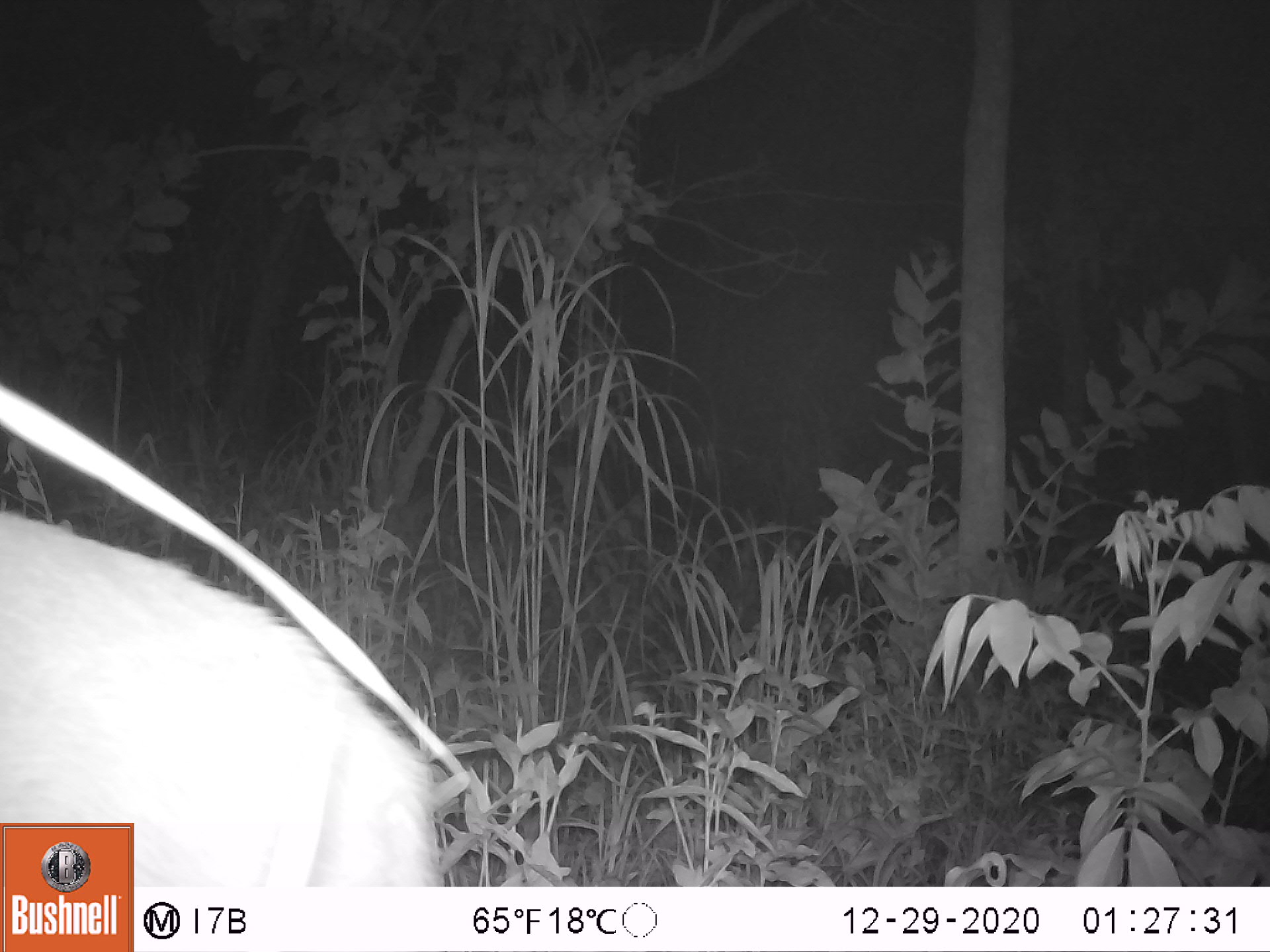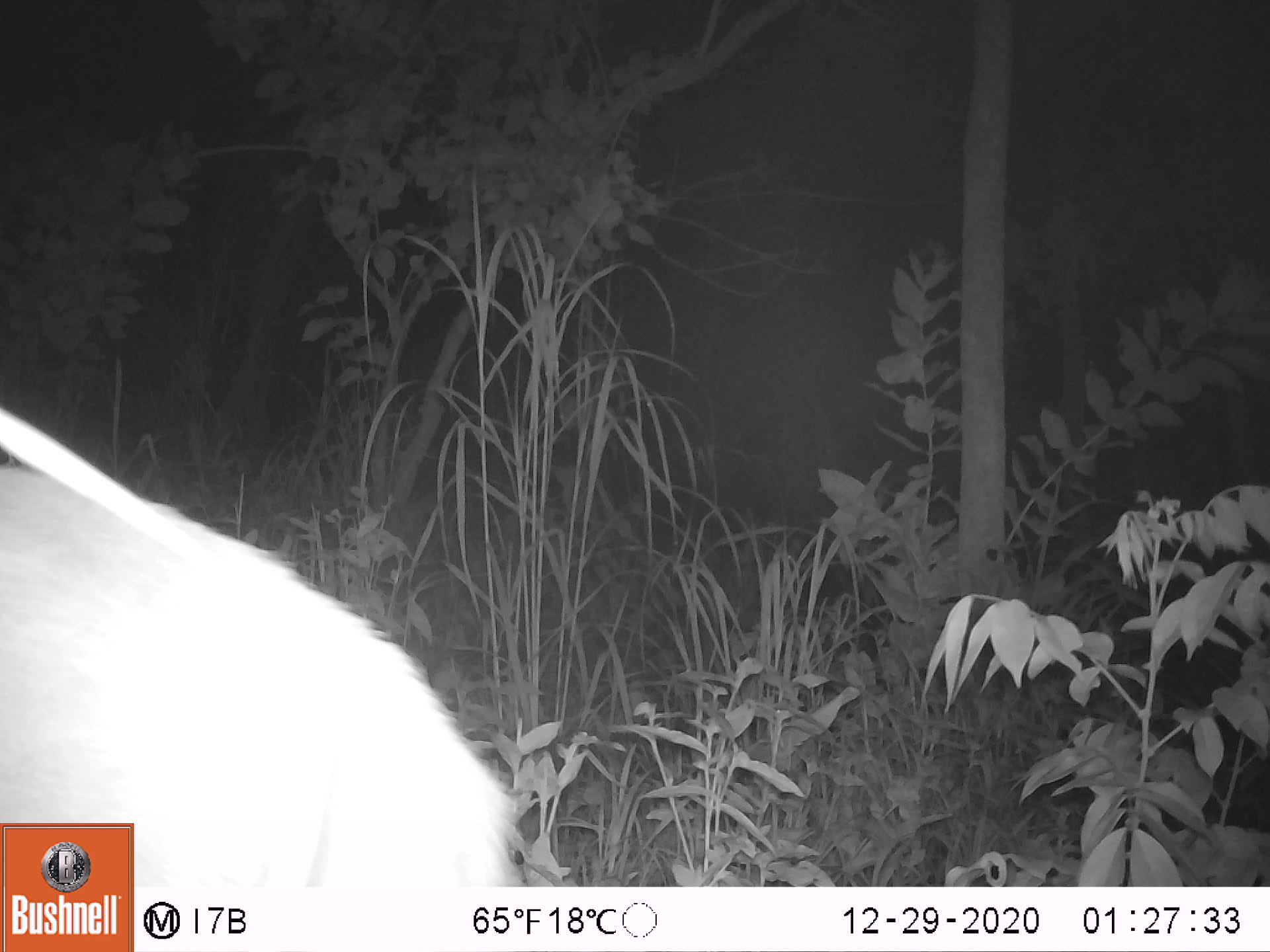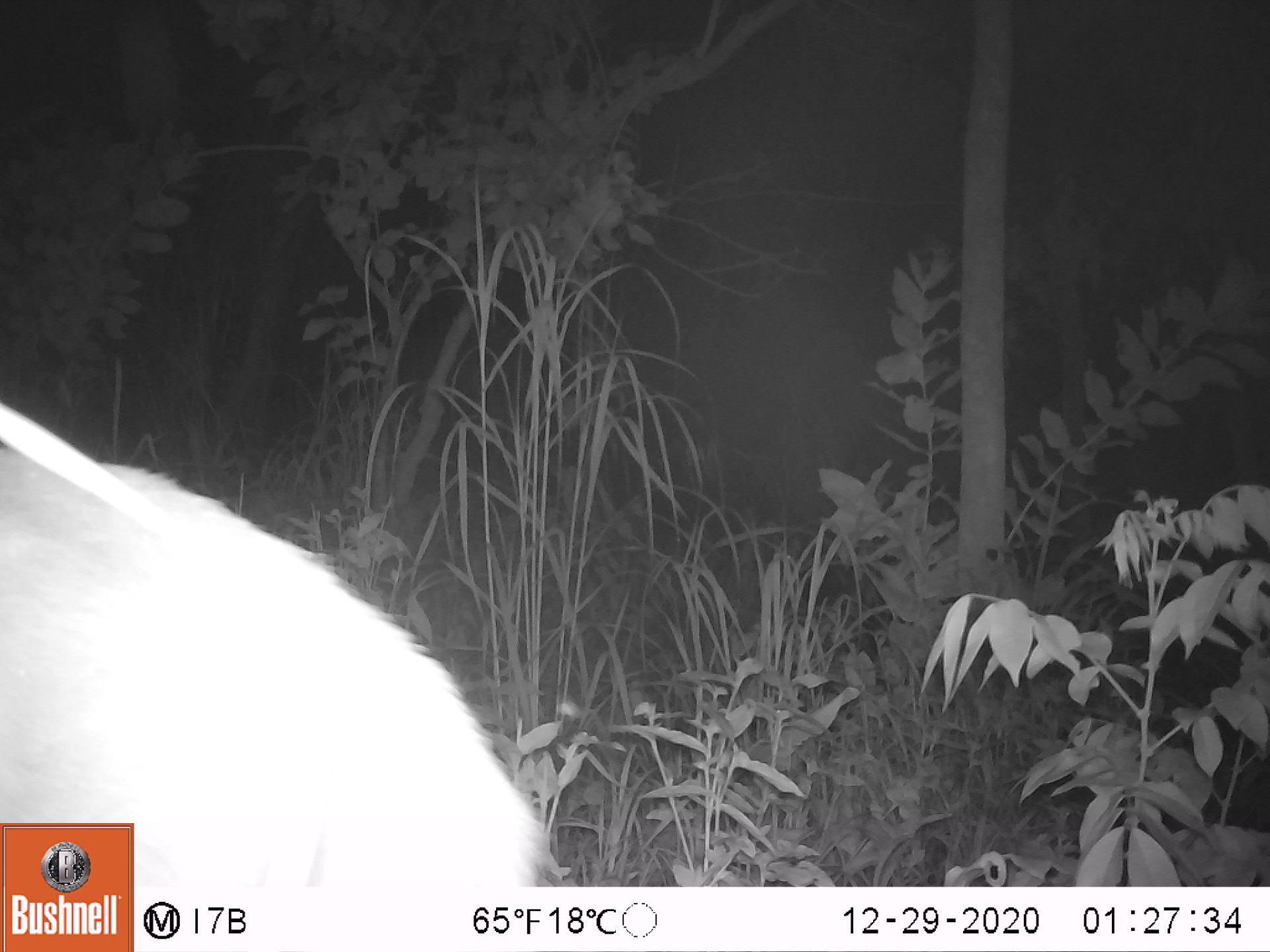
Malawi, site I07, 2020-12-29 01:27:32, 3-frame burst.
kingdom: Animalia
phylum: Chordata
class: Mammalia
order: Artiodactyla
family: Bovidae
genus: Tragelaphus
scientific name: Tragelaphus sylvaticus sylvaticus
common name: cape bushbuck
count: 1